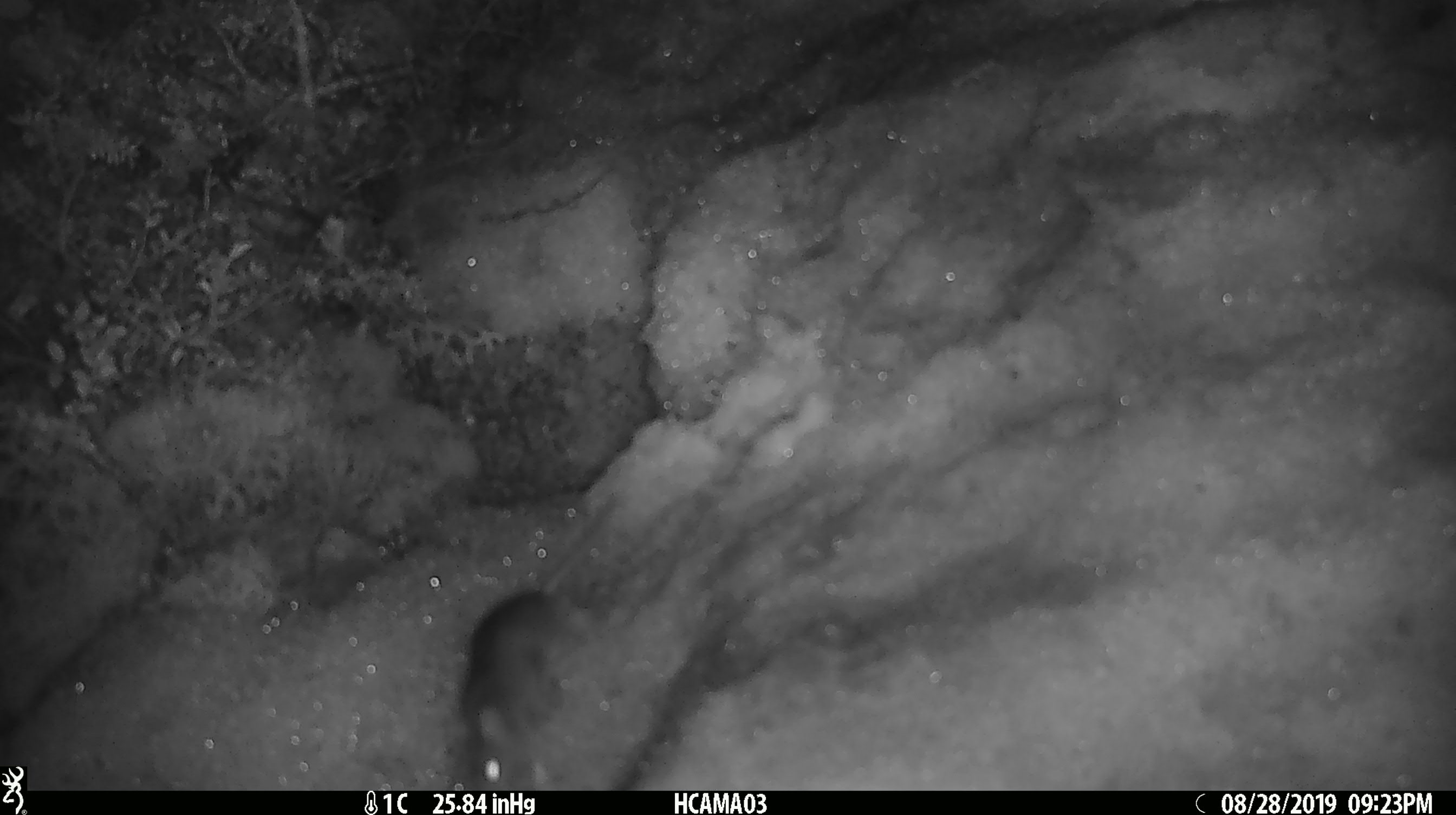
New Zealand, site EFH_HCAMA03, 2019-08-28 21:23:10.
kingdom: Animalia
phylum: Chordata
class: Mammalia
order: Rodentia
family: Muridae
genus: Mus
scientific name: Mus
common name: mouse